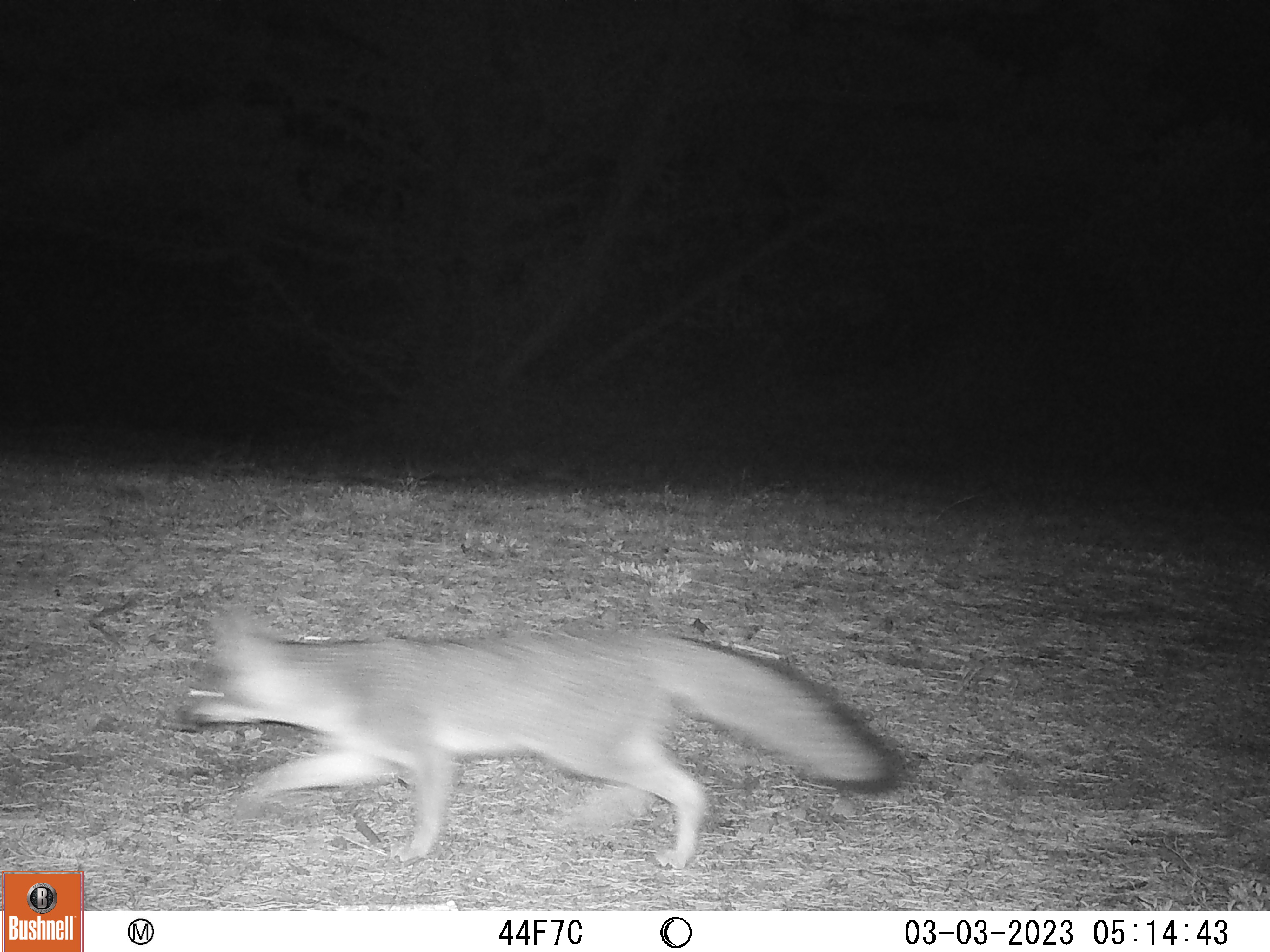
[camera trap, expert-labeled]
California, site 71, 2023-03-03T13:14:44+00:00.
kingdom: Animalia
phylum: Chordata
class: Mammalia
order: Carnivora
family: Canidae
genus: Urocyon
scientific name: Urocyon cinereoargenteus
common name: gray fox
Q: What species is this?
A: Gray fox (Urocyon cinereoargenteus).